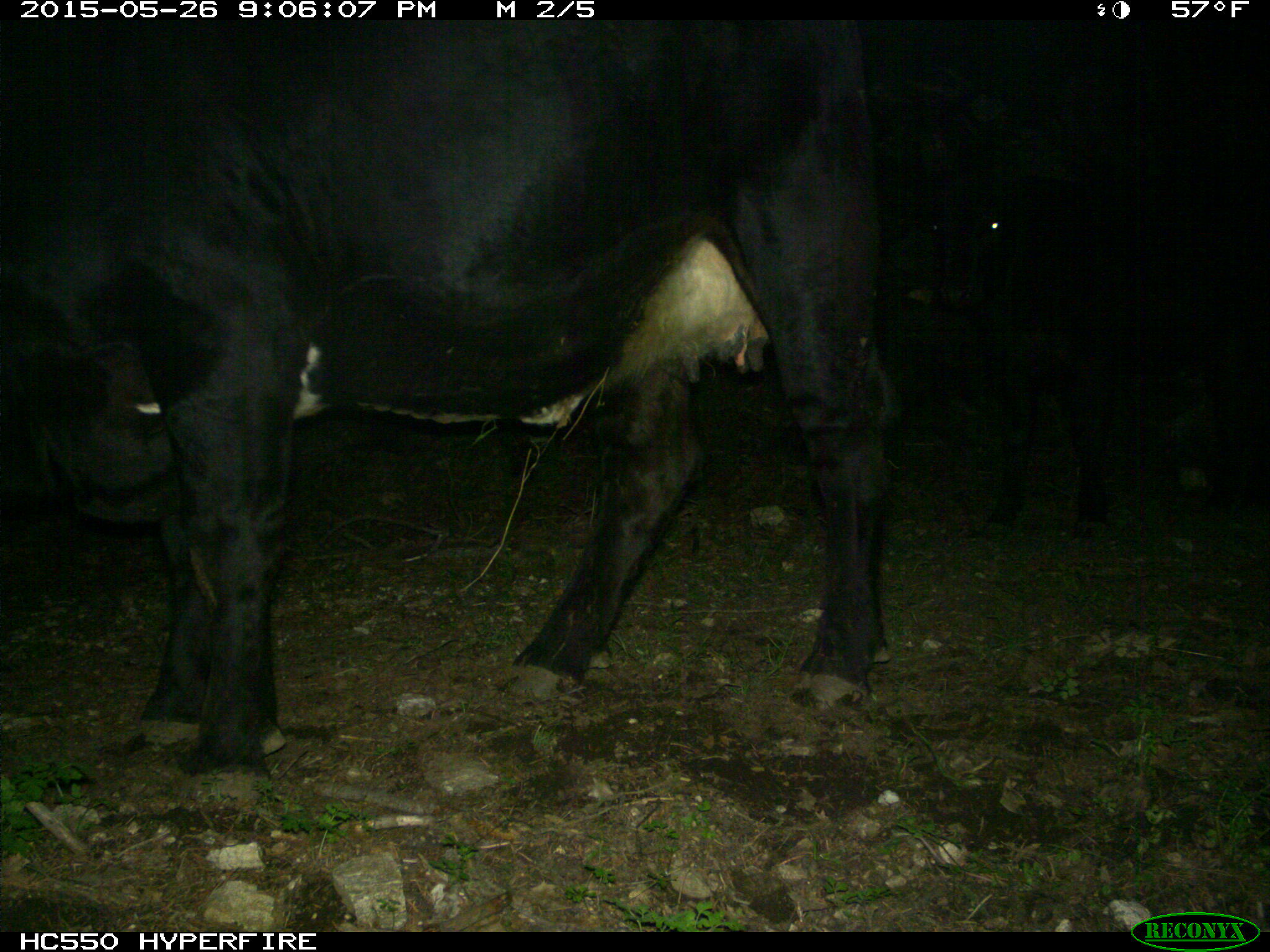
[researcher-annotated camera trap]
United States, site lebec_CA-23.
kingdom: Animalia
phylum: Chordata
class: Mammalia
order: Artiodactyla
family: Bovidae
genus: Bos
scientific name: Bos taurus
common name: domestic cow